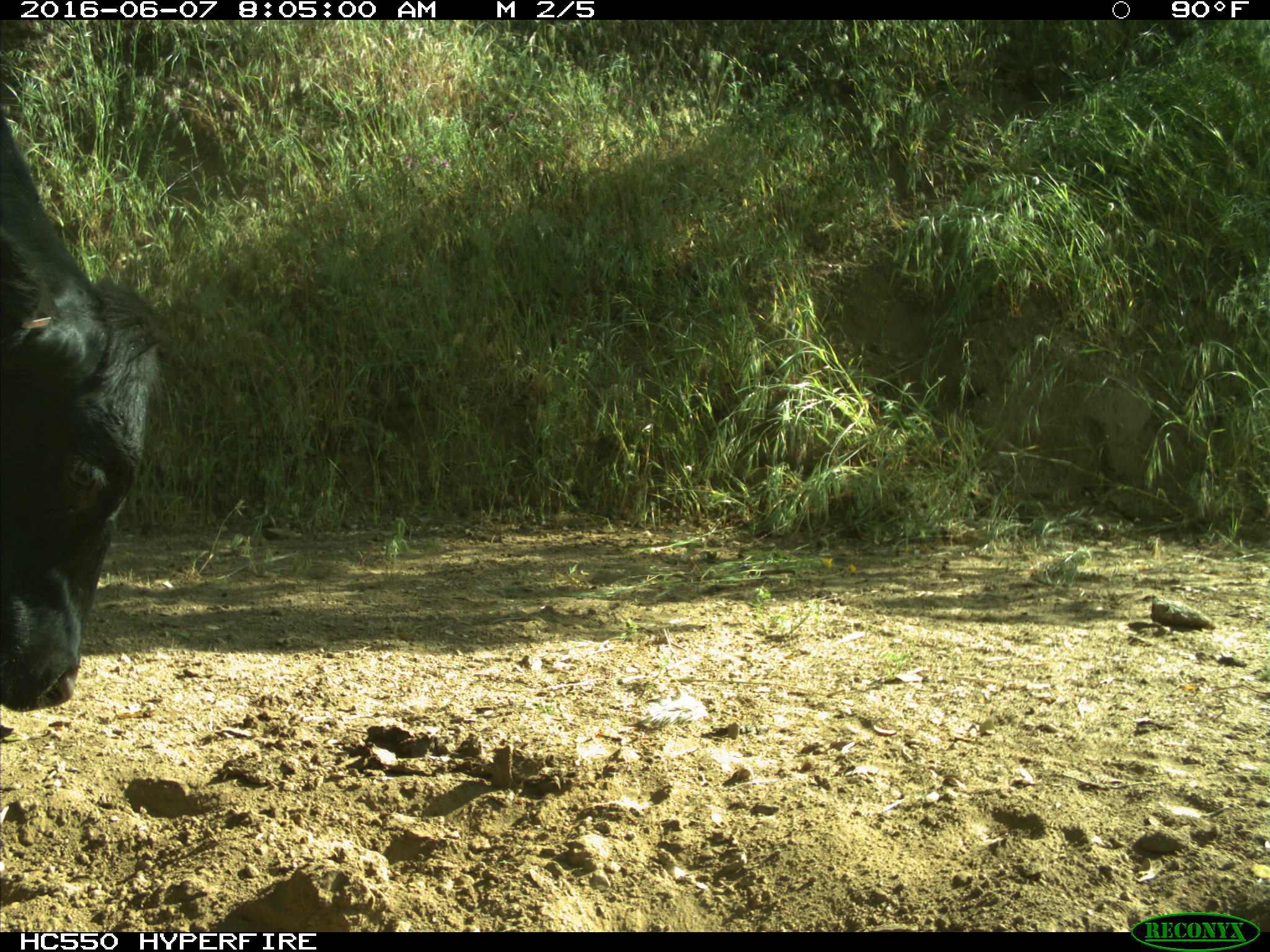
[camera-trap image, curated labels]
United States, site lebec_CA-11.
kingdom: Animalia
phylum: Chordata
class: Mammalia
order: Artiodactyla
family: Bovidae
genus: Bos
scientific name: Bos taurus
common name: domestic cow